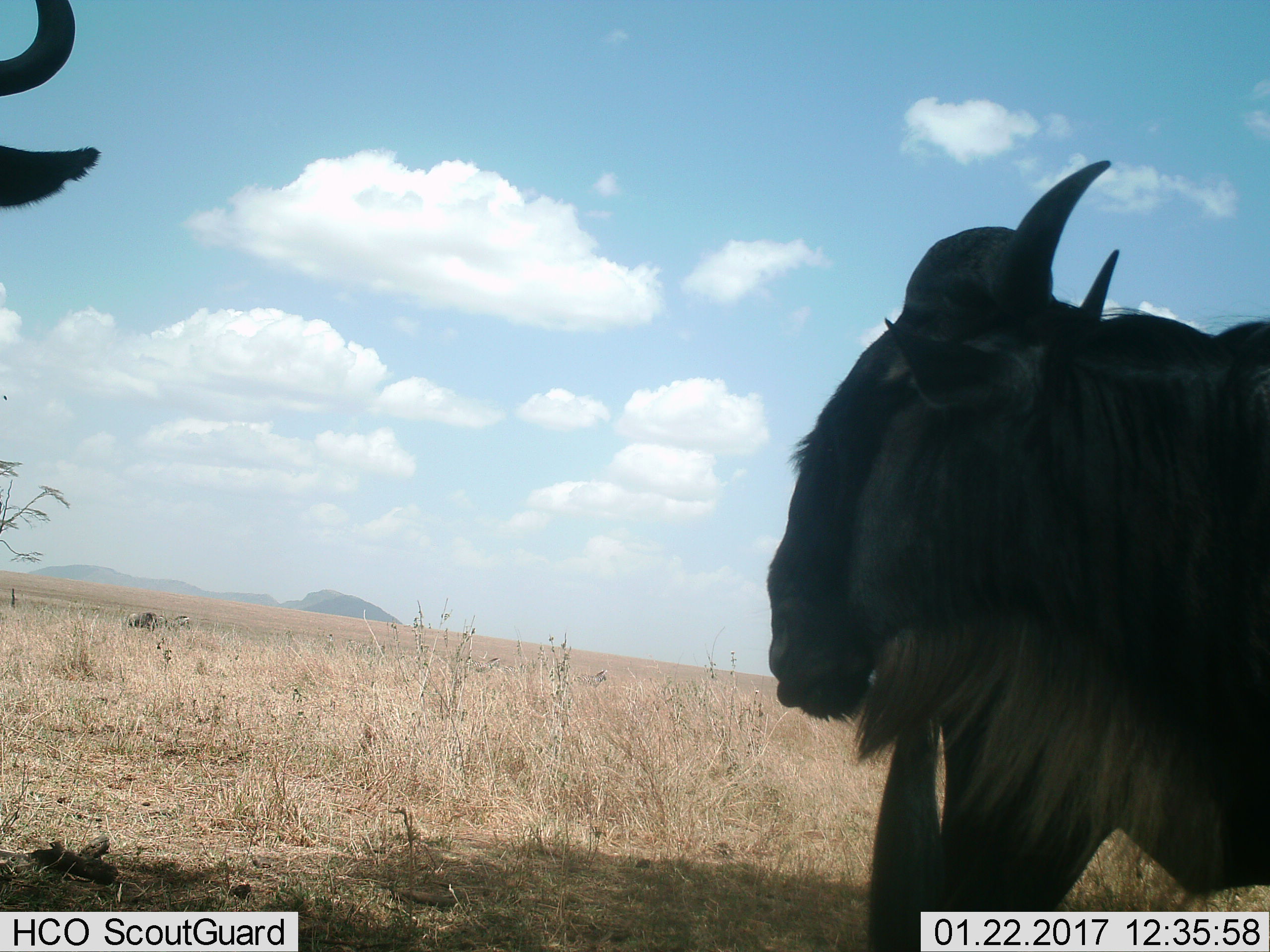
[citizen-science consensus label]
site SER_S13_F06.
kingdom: Animalia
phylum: Chordata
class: Mammalia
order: Artiodactyla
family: Bovidae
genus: Connochaetes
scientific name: Connochaetes taurinus taurinus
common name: blue wildebeest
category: wildebeestblue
Wildebeestblue (blue wildebeest) (Connochaetes taurinus taurinus), count 3. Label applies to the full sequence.